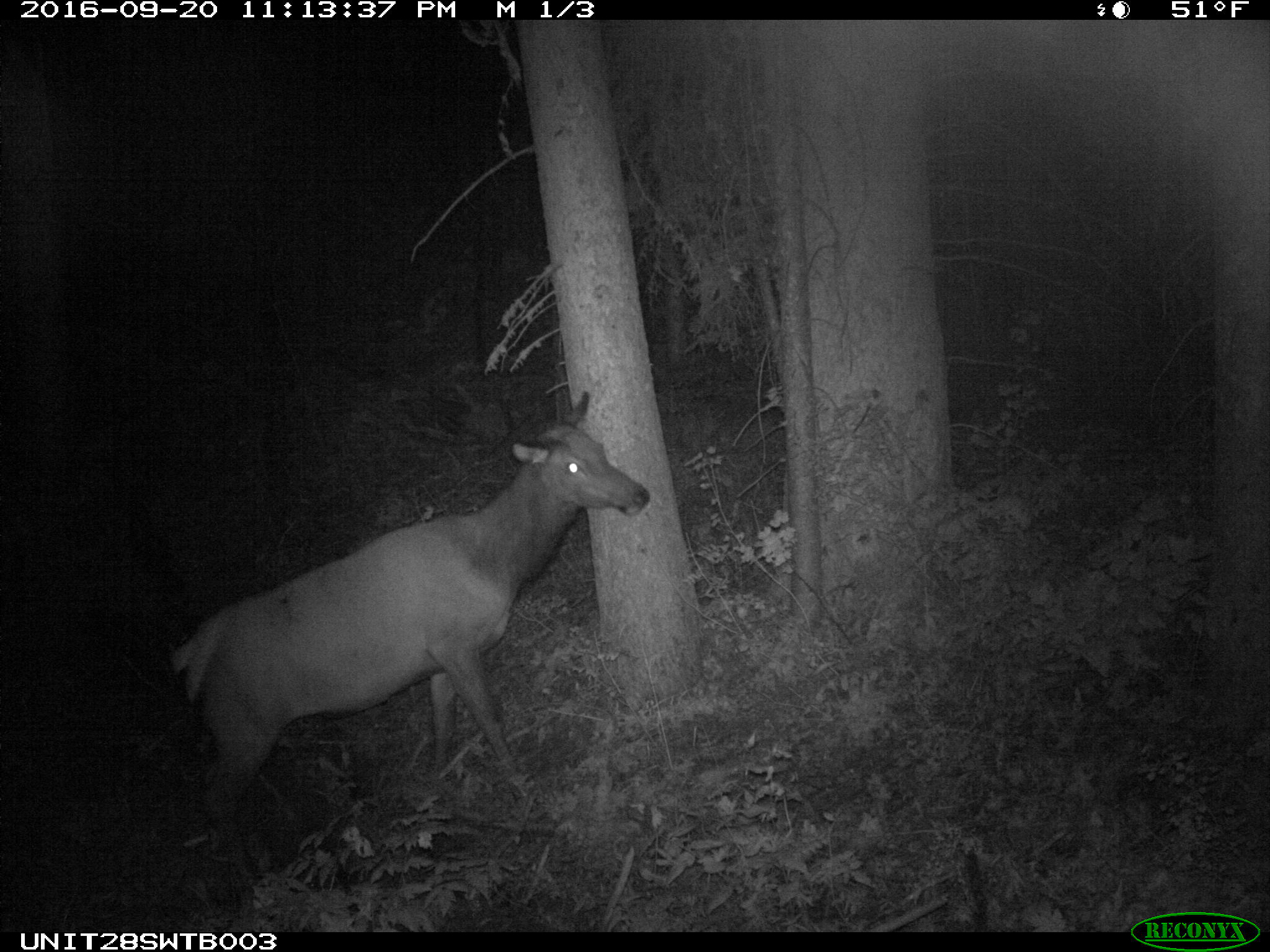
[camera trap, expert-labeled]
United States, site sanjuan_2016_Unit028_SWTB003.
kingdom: Animalia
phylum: Chordata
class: Mammalia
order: Artiodactyla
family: Cervidae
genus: Cervus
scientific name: Cervus elaphus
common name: red deer